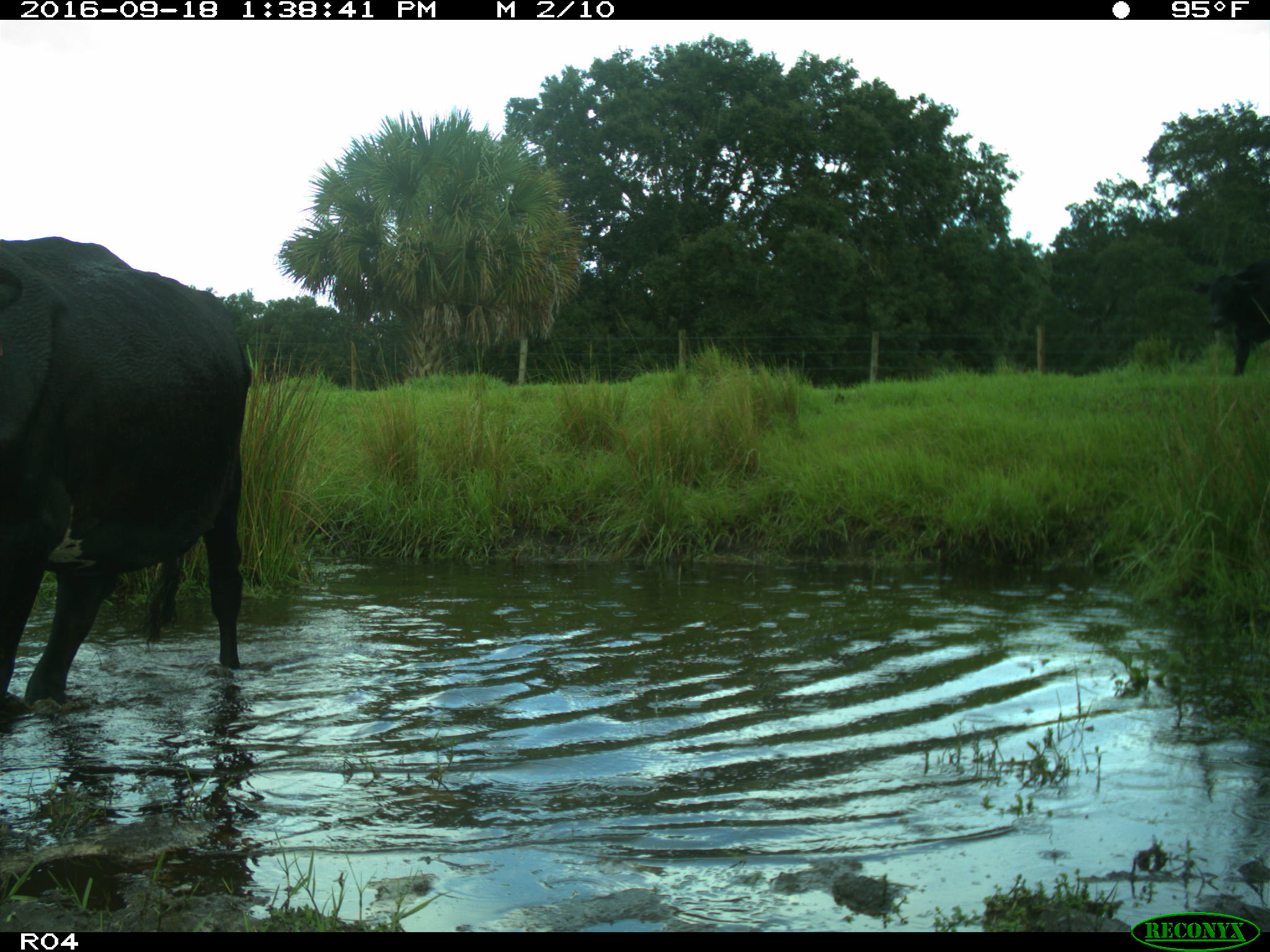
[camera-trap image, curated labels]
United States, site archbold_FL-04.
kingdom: Animalia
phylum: Chordata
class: Mammalia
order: Artiodactyla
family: Bovidae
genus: Bos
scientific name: Bos taurus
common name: domestic cow